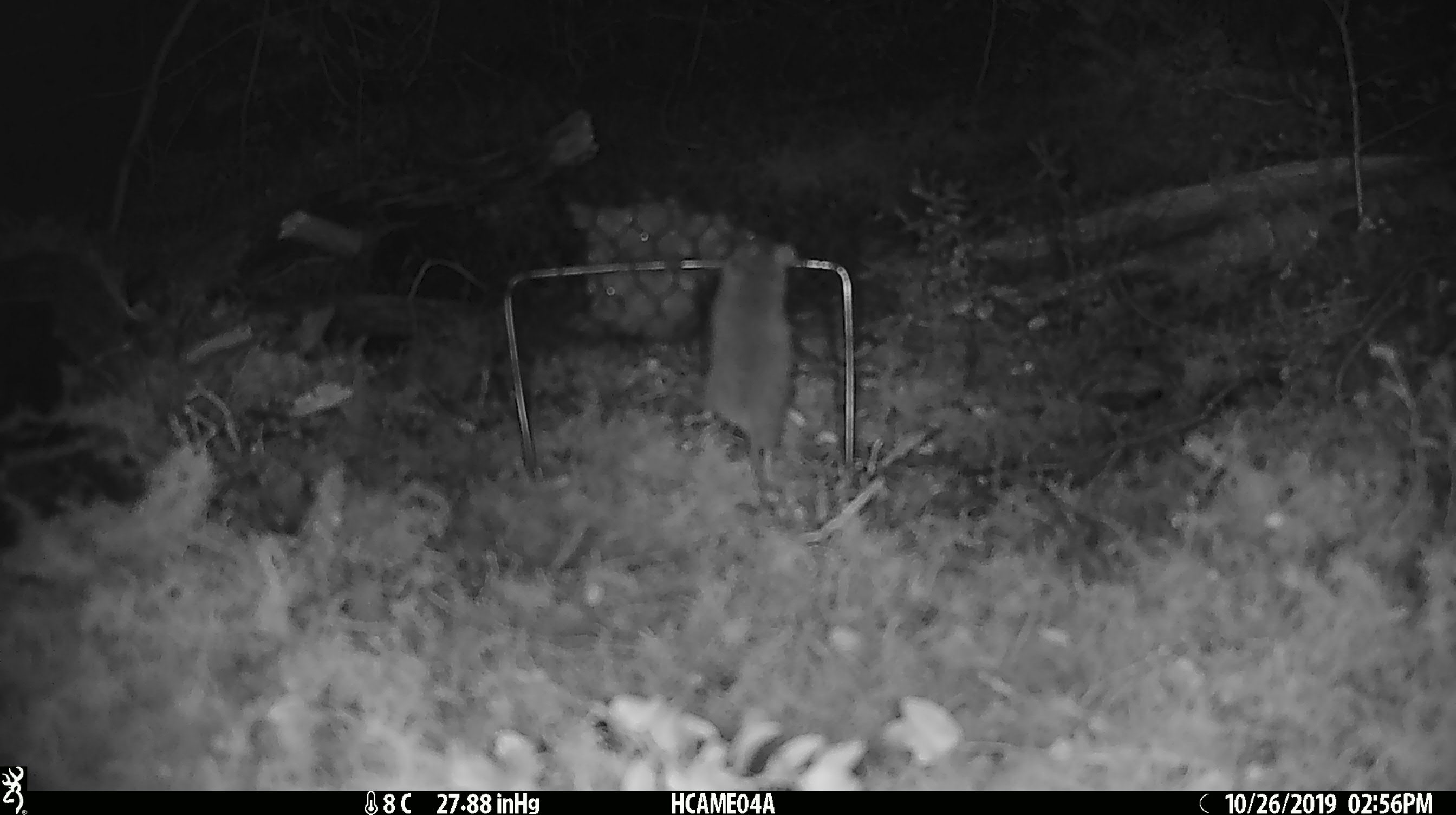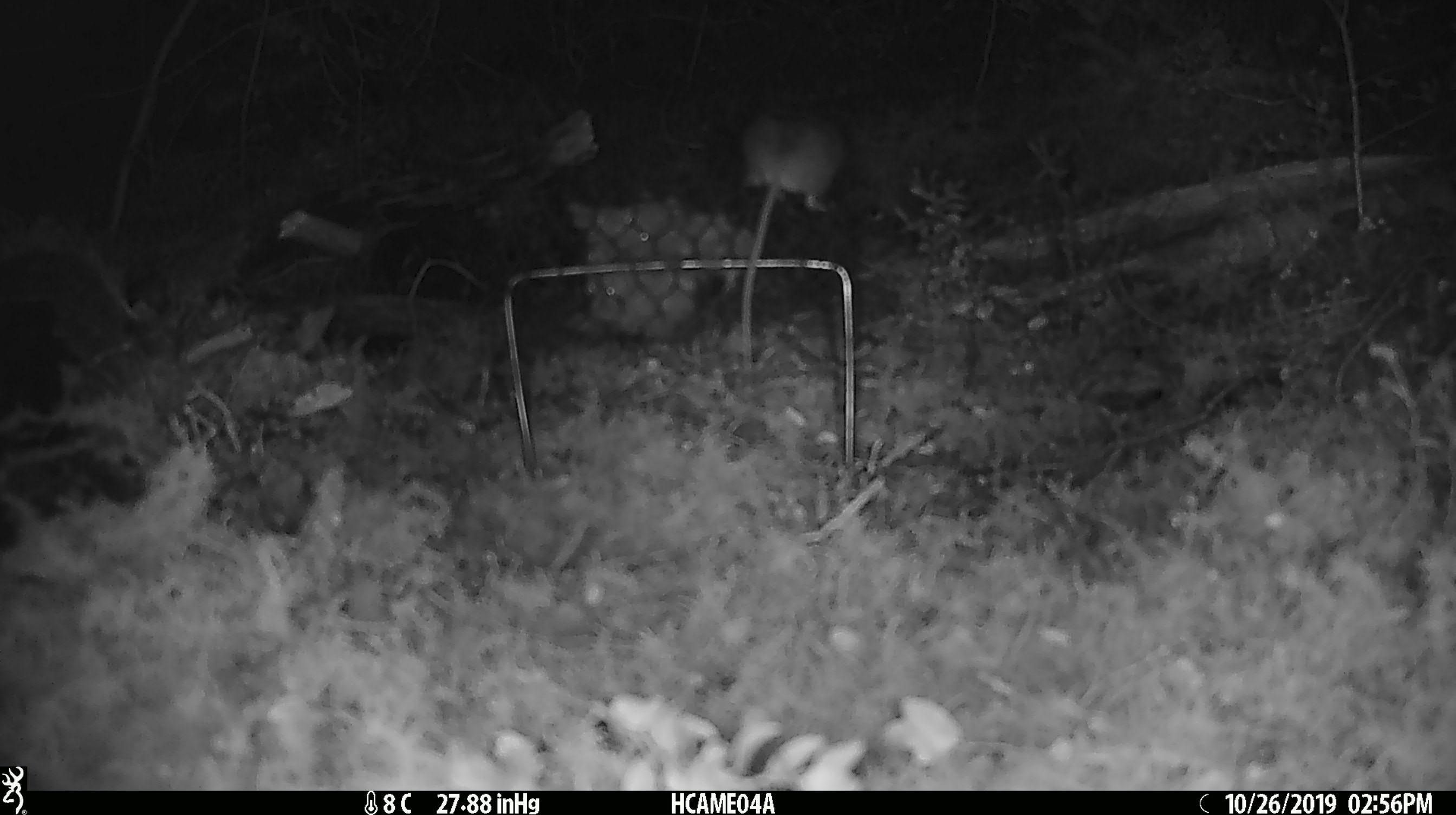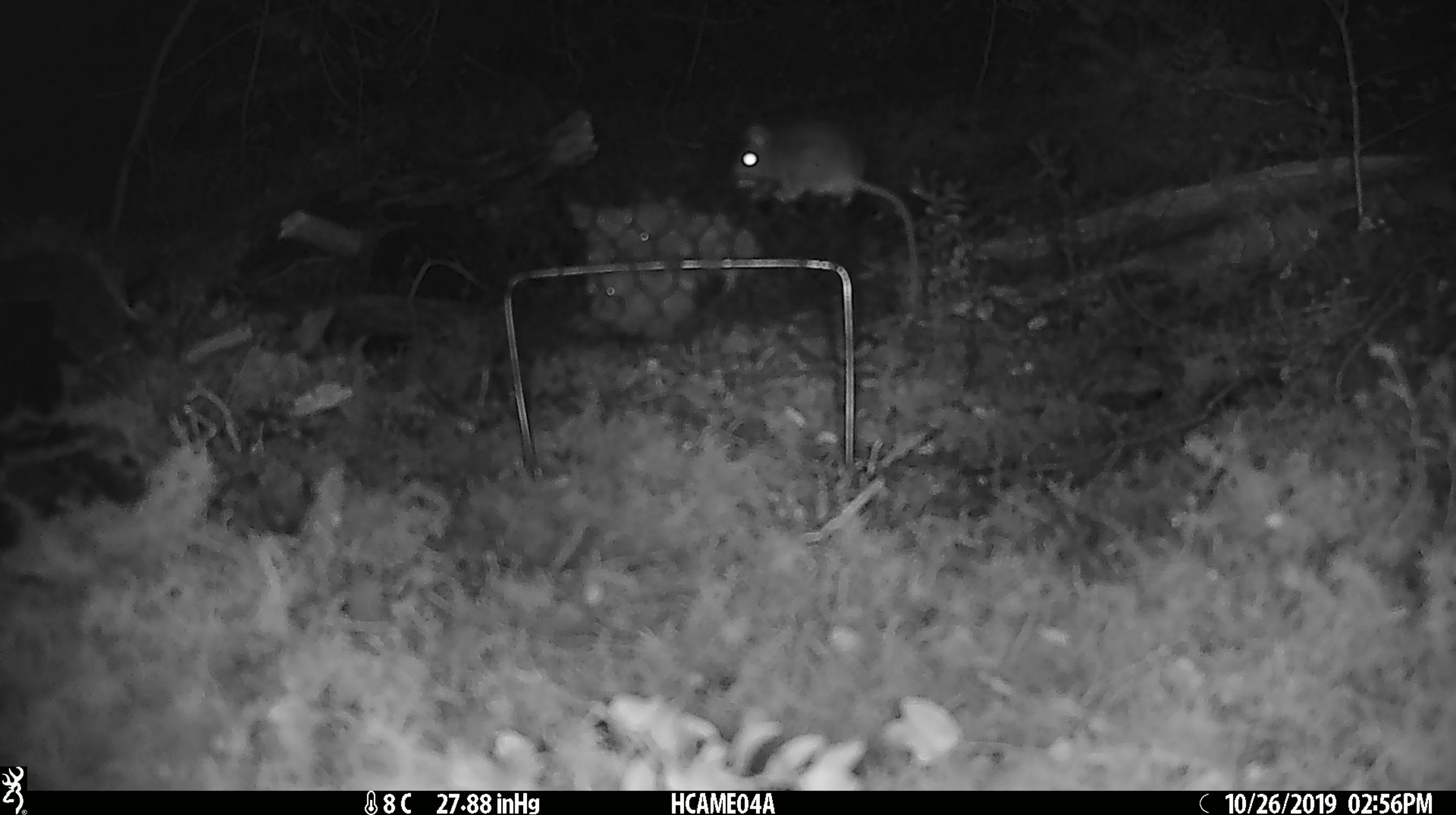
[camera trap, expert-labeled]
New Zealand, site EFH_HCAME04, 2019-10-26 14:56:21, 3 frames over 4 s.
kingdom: Animalia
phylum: Chordata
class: Mammalia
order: Rodentia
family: Muridae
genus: Mus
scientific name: Mus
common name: mouse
Mouse (Mus).